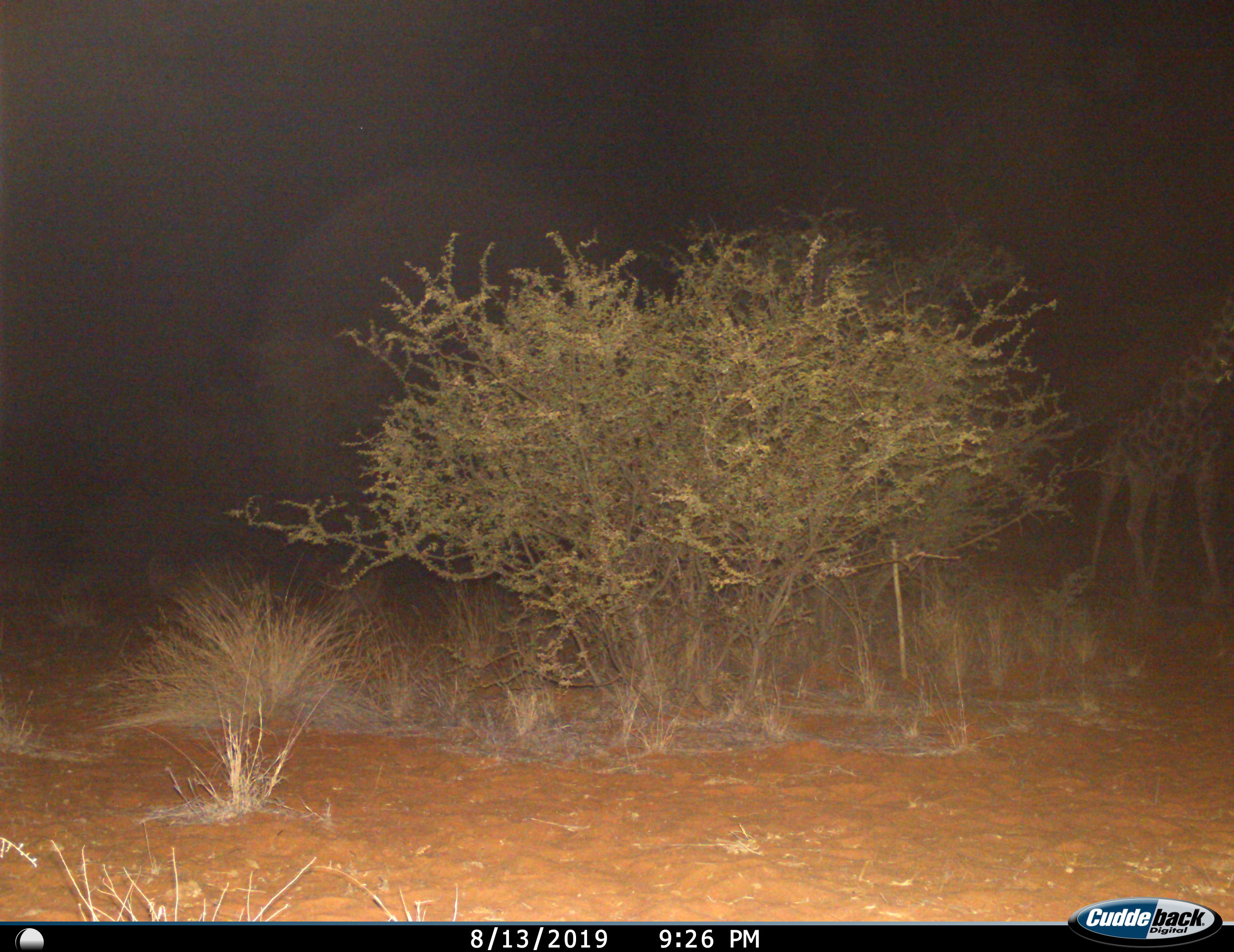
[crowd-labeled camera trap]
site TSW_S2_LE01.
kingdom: Animalia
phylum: Chordata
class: Mammalia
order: Artiodactyla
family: Giraffidae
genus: Giraffa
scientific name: Giraffa camelopardalis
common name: giraffe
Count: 1.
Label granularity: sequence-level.